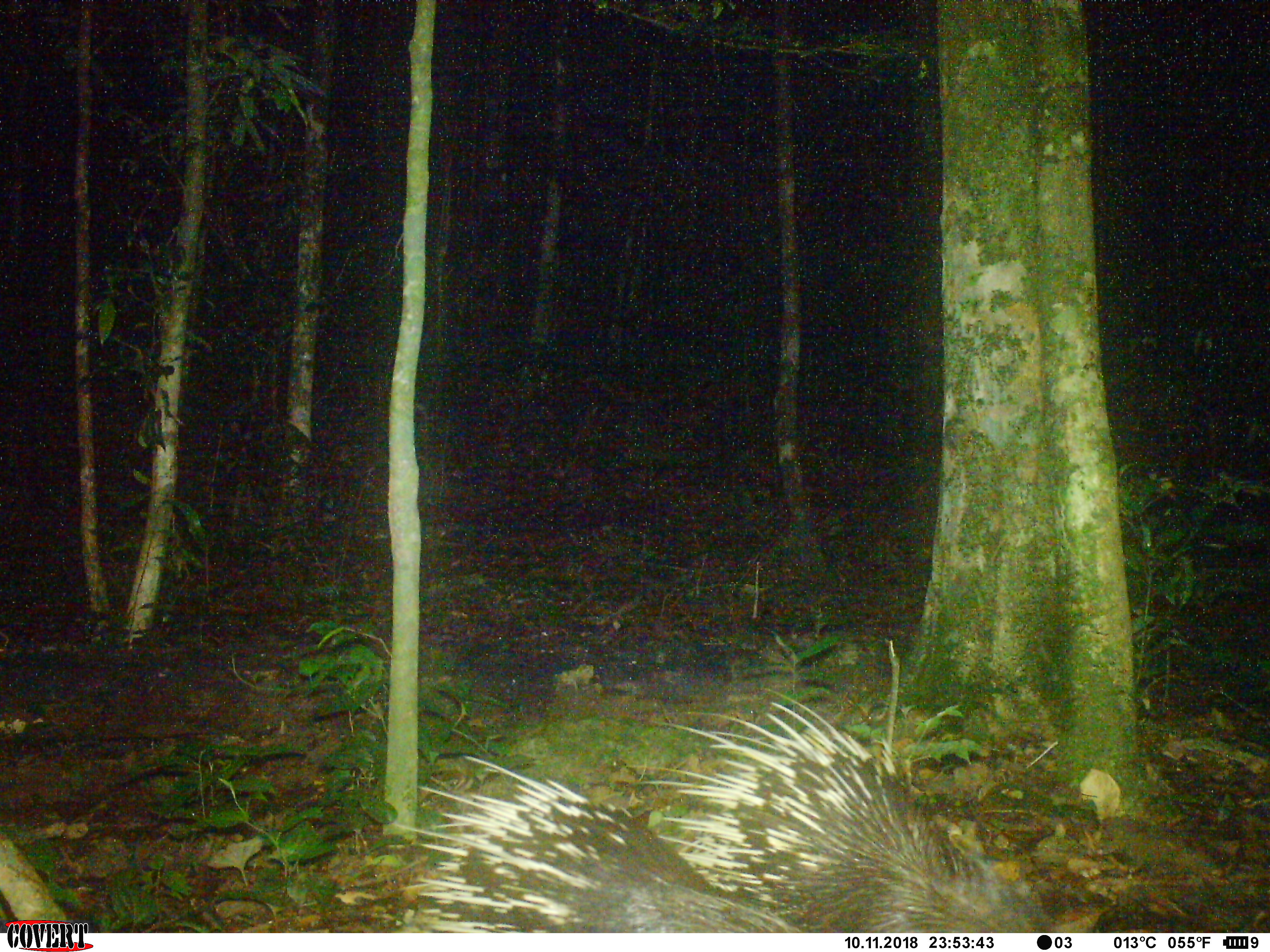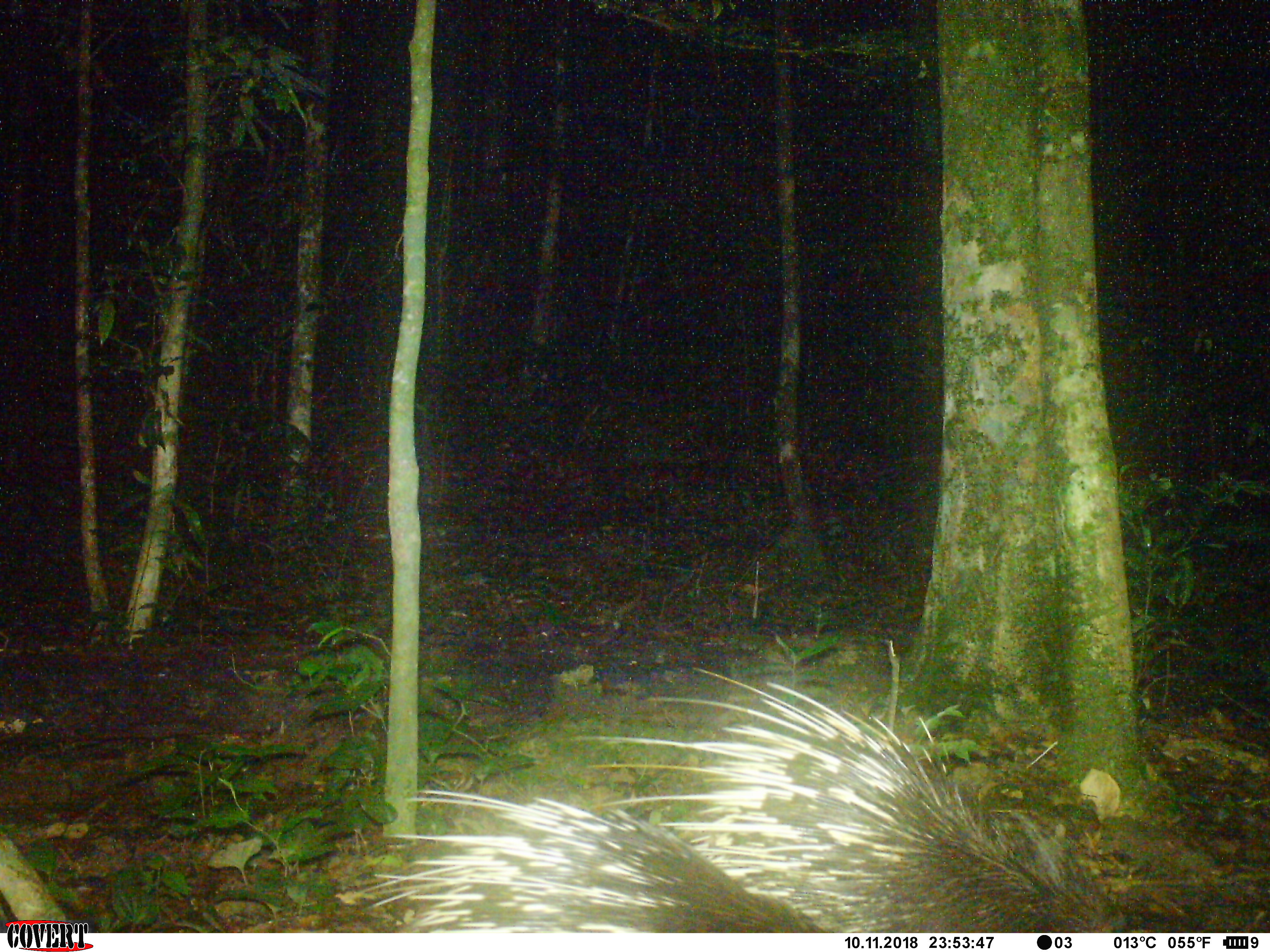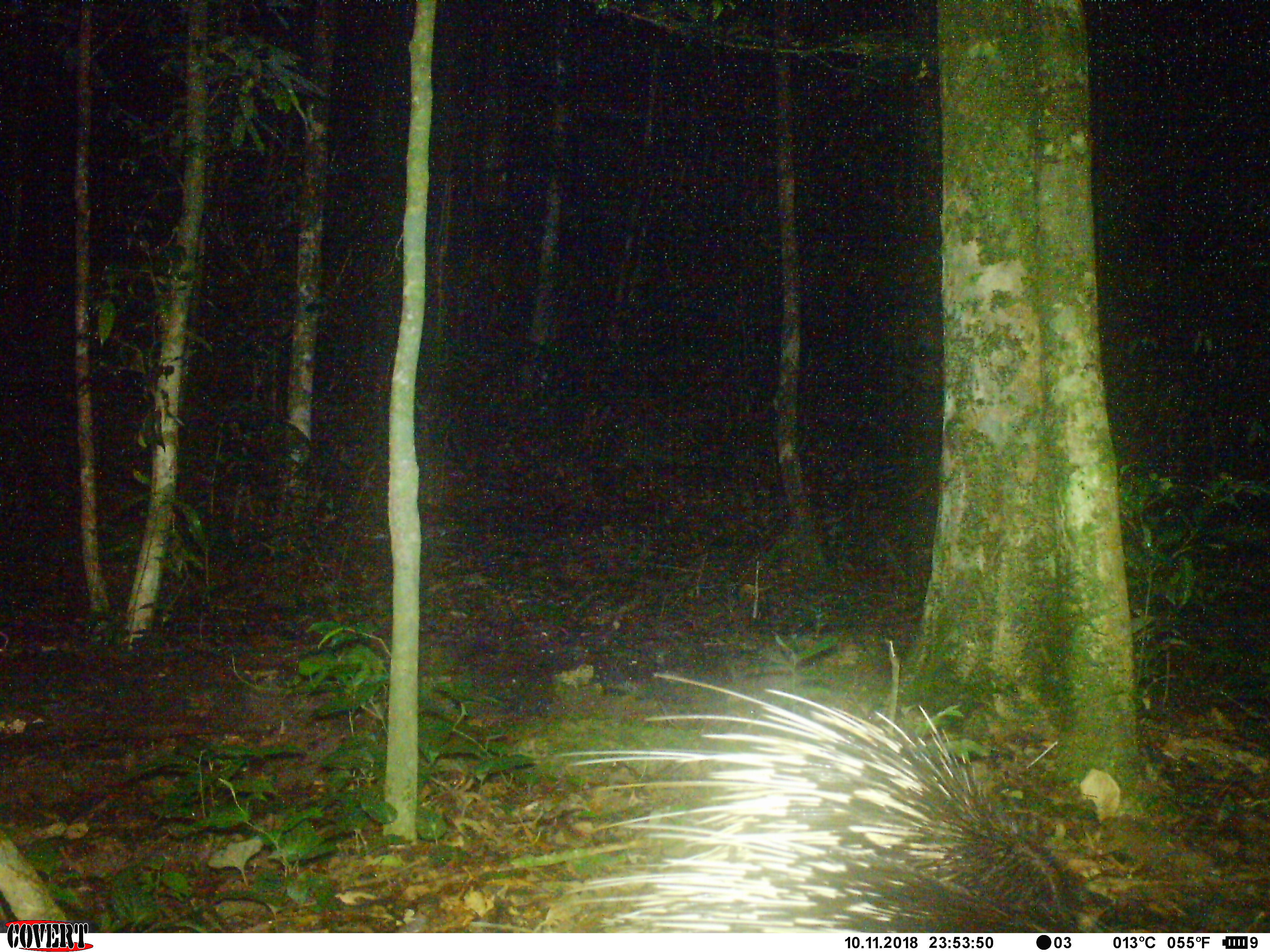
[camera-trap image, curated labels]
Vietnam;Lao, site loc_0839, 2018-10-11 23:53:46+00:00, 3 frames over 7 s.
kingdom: Animalia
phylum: Chordata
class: Mammalia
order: Rodentia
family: Hystricidae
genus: Hystrix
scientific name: Hystrix brachyura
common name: malayan porcupine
Malayan porcupine (Hystrix brachyura). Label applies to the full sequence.